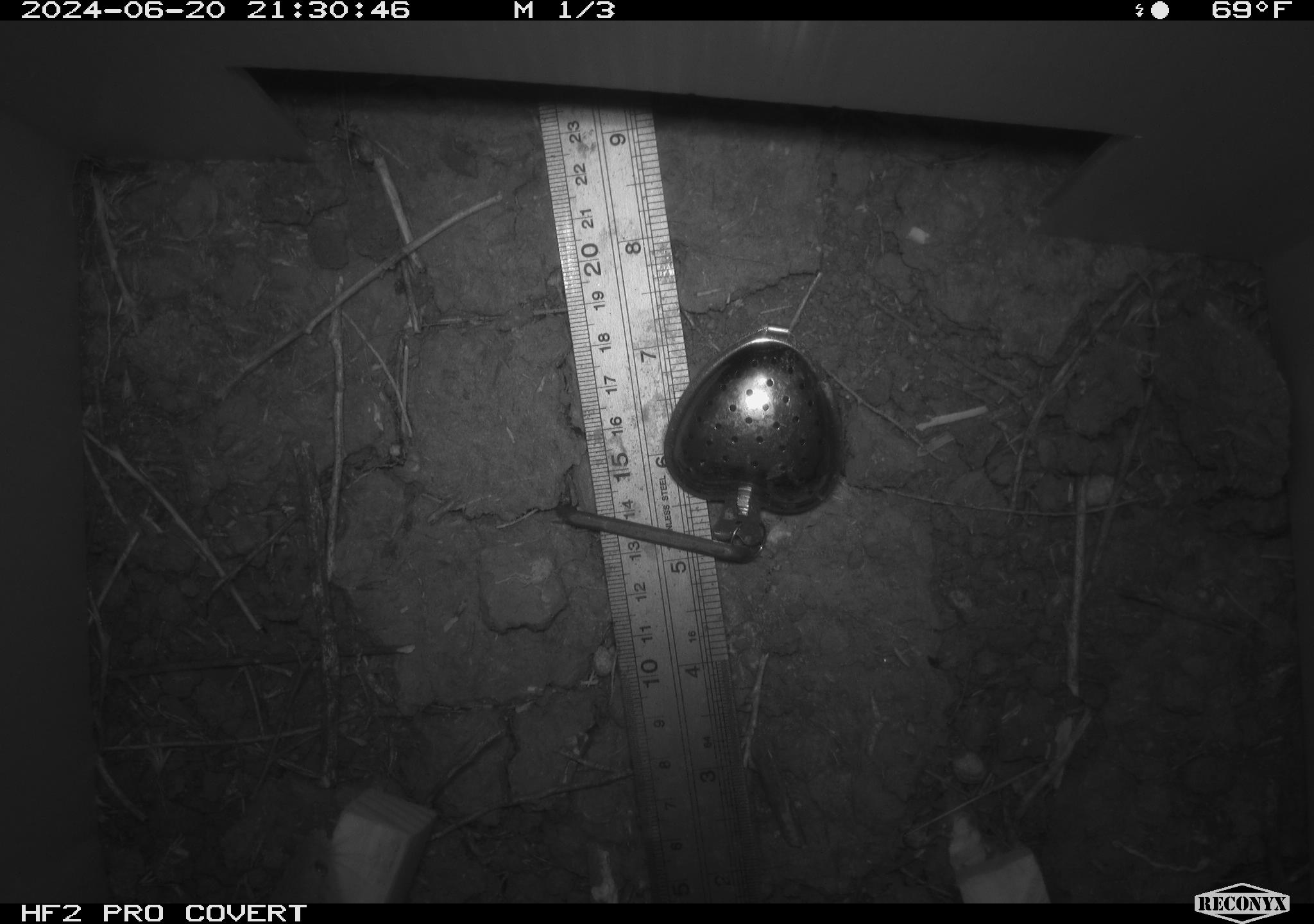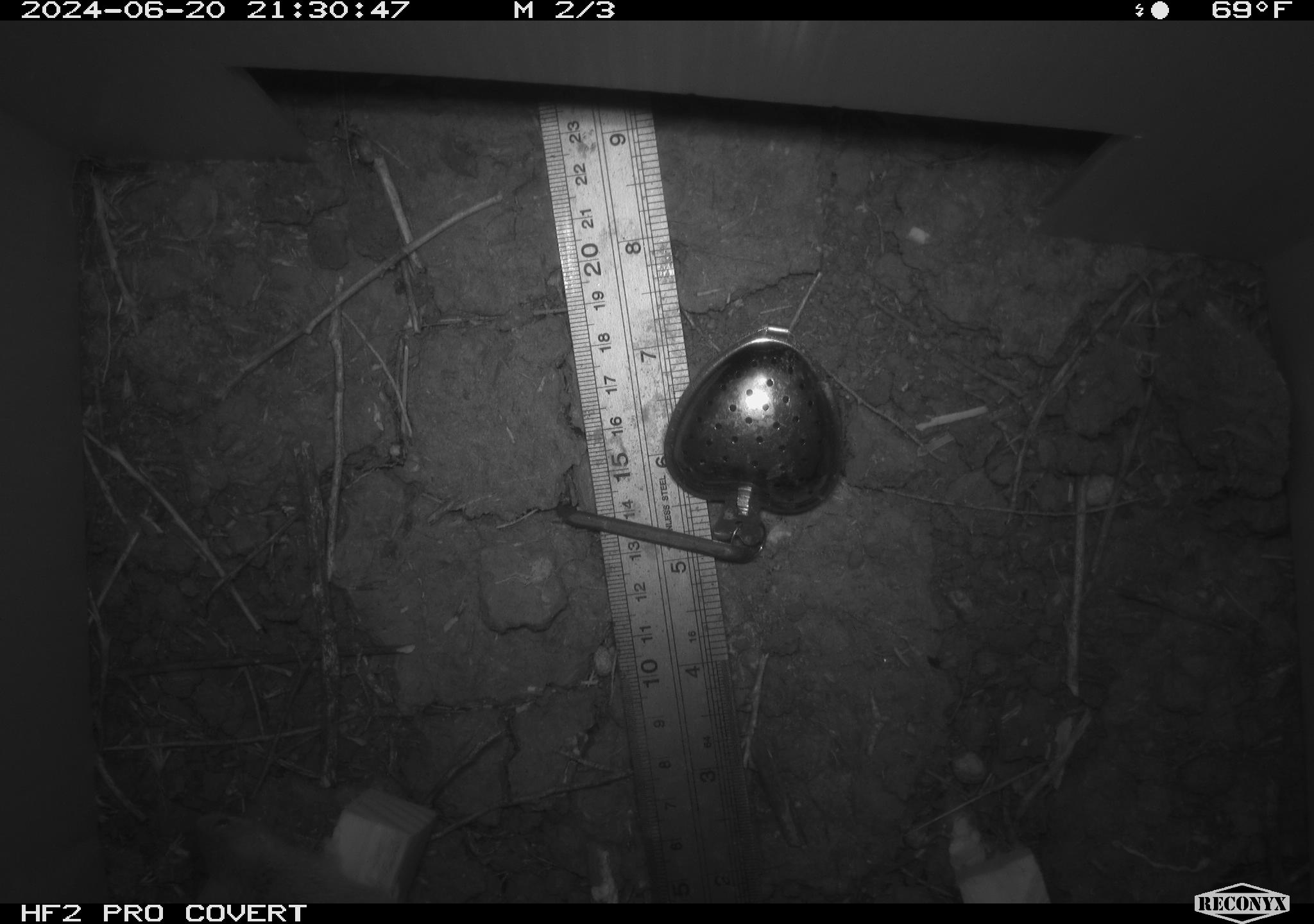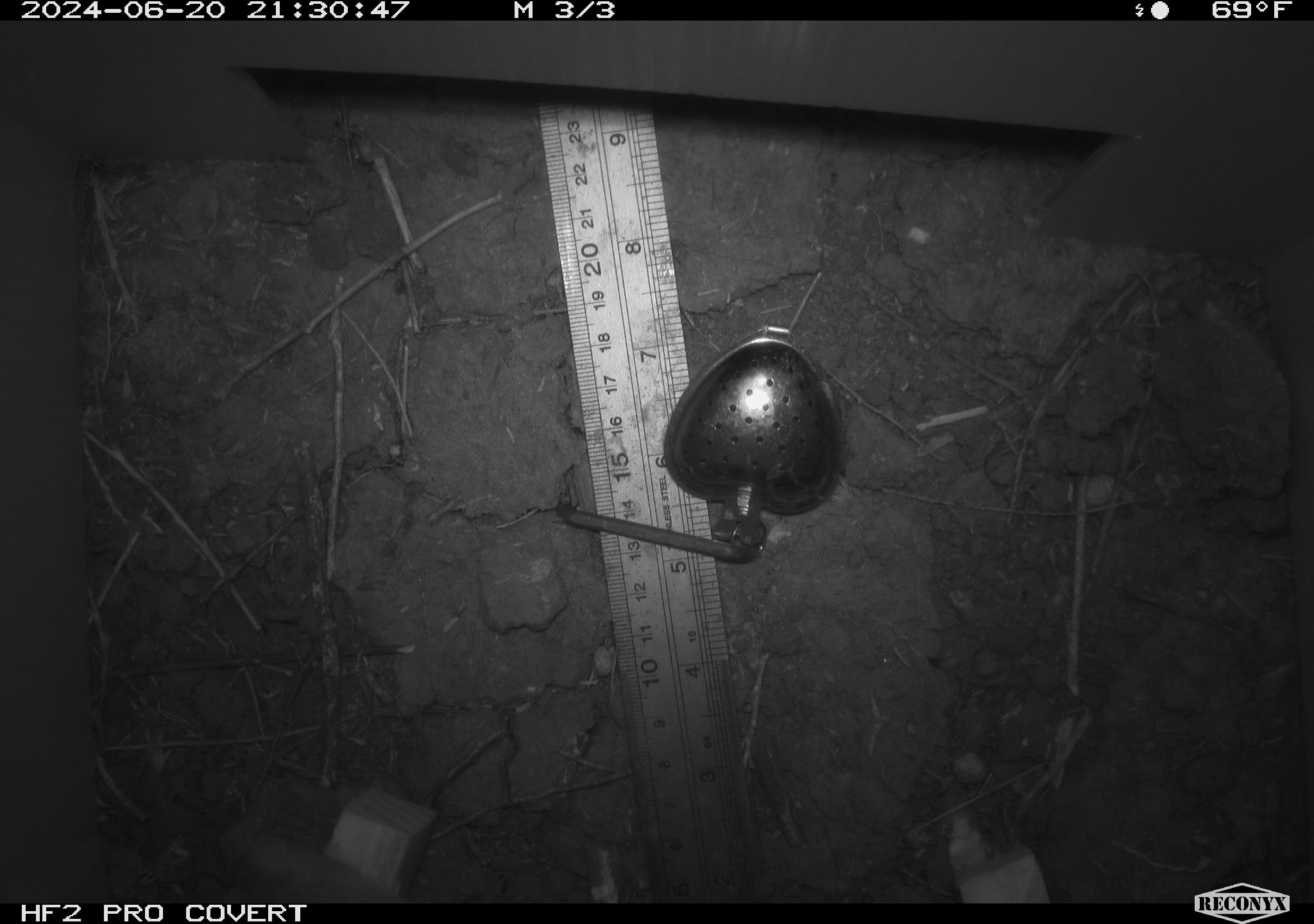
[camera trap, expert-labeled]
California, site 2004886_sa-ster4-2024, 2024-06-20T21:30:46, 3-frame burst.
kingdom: Animalia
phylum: Chordata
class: Mammalia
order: Rodentia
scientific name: Rodentia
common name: mouse species